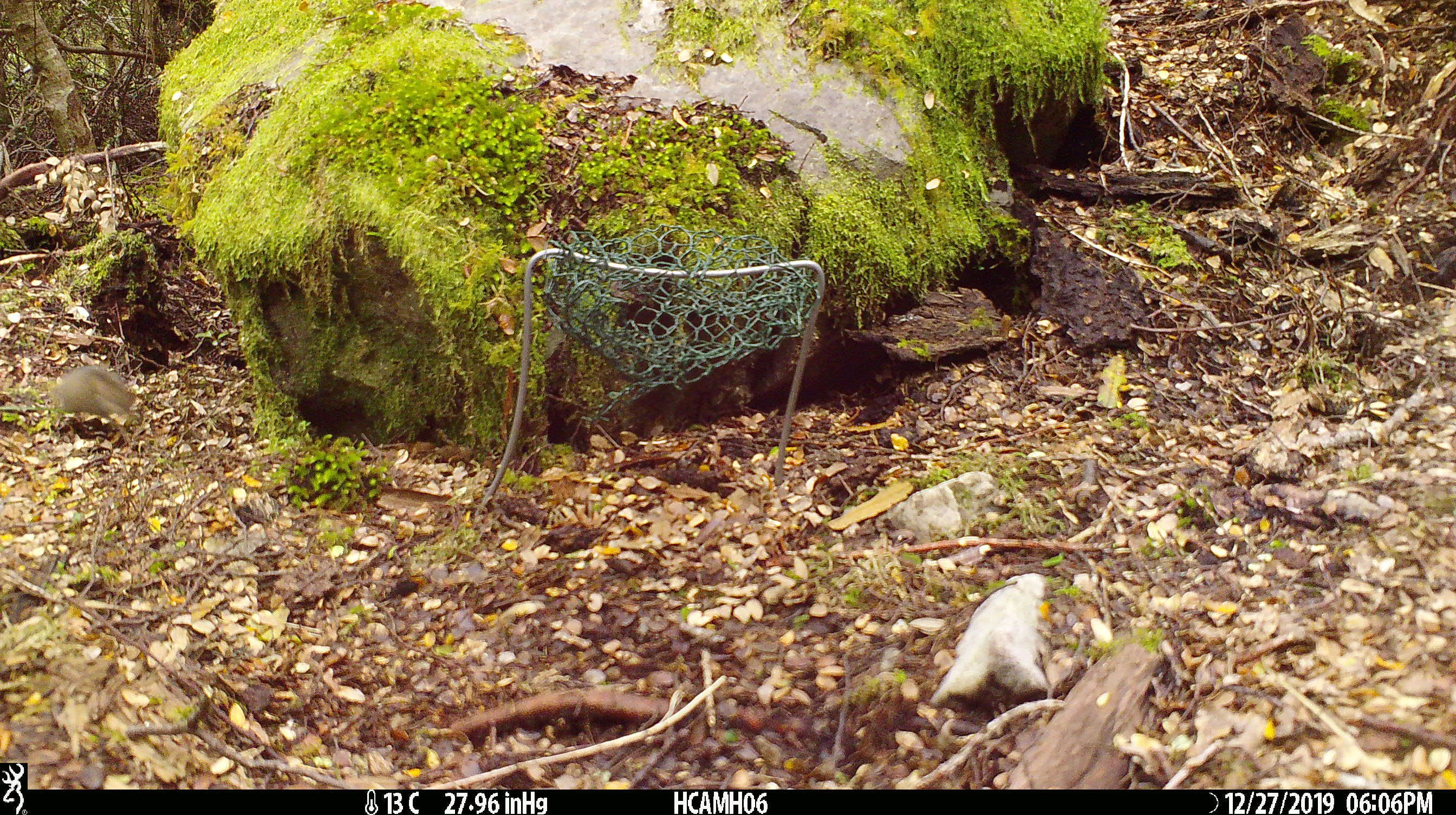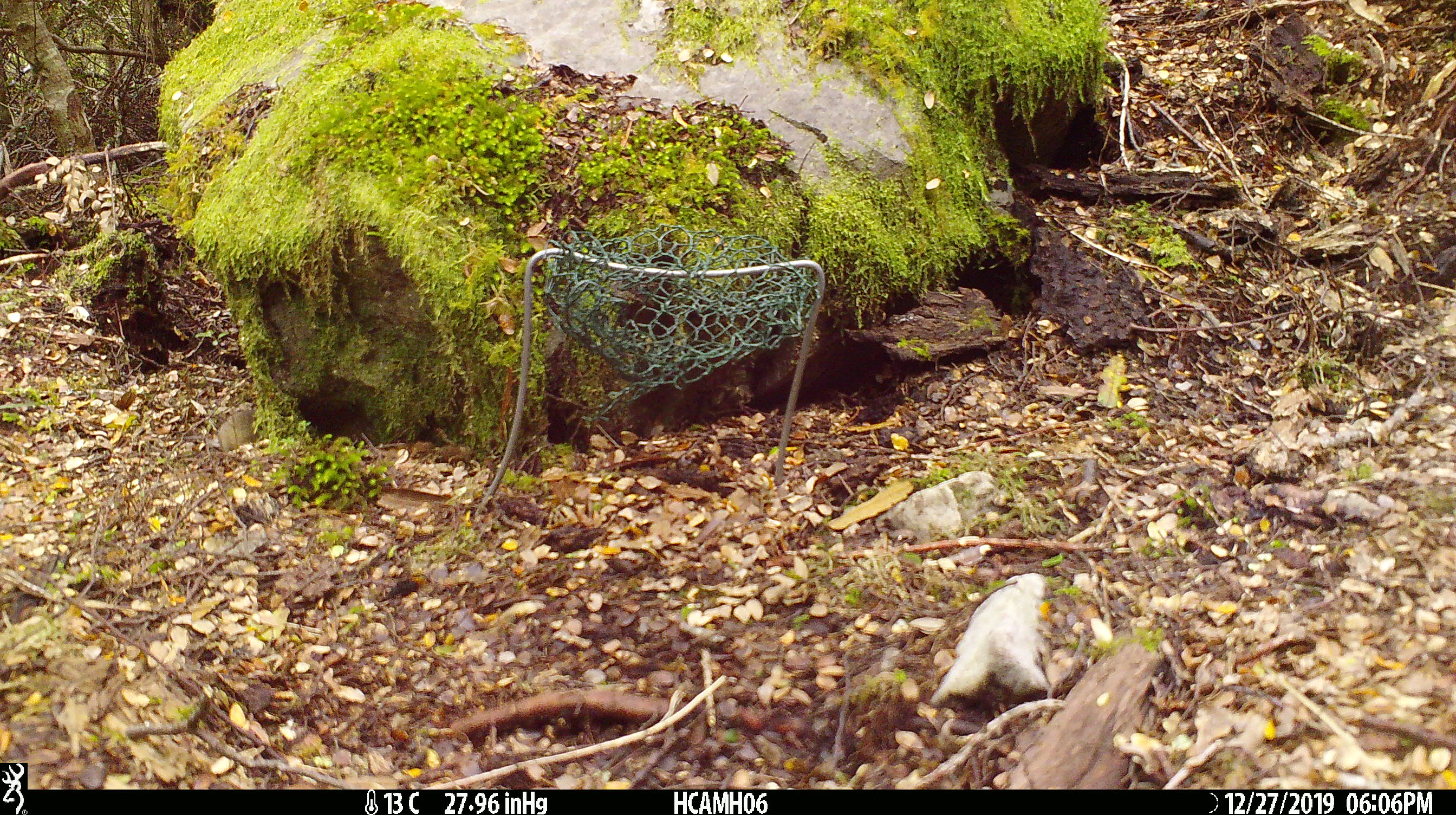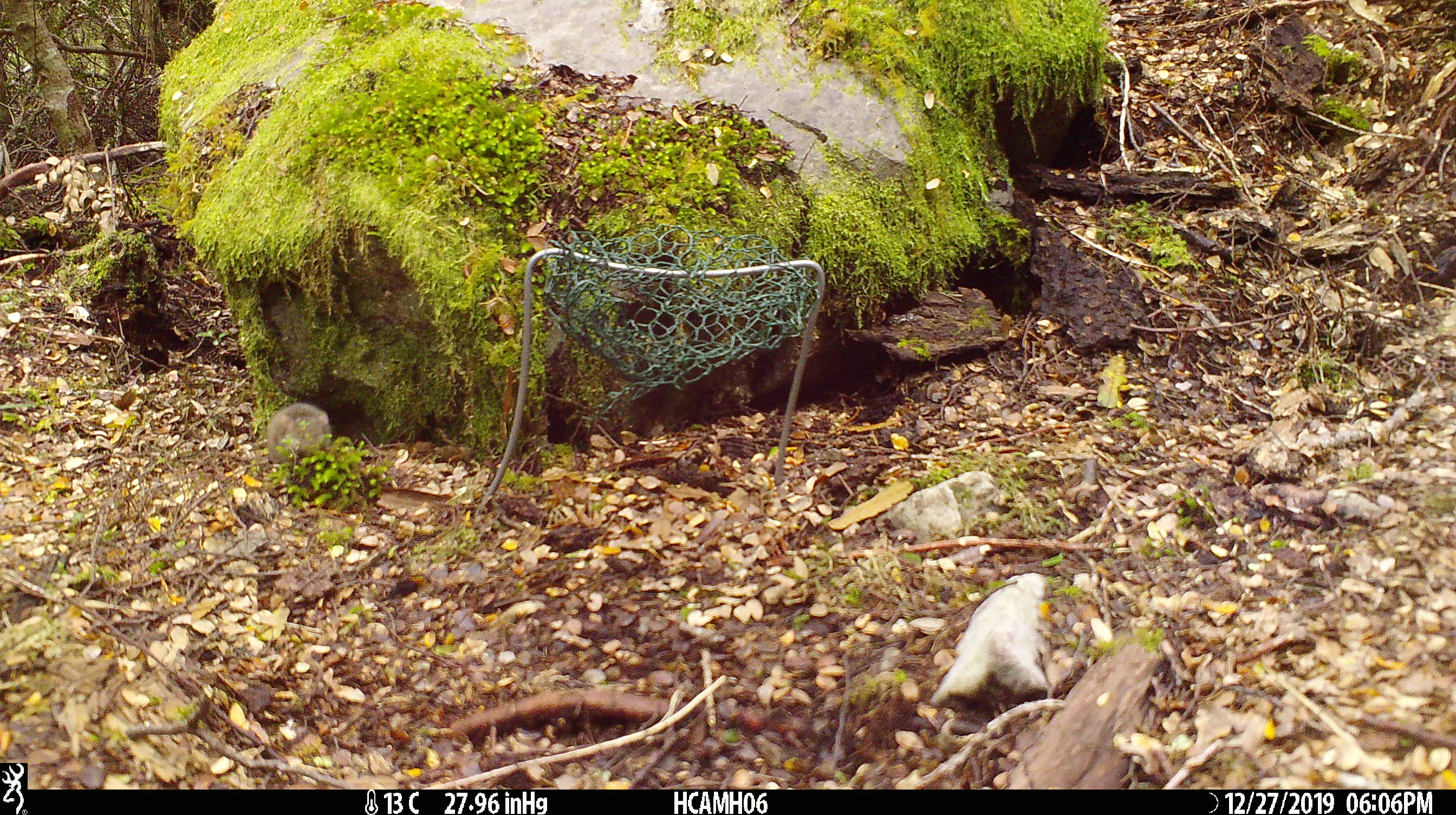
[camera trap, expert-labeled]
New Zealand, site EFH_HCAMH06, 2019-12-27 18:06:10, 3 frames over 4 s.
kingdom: Animalia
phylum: Chordata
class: Mammalia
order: Rodentia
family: Muridae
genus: Mus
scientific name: Mus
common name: mouse